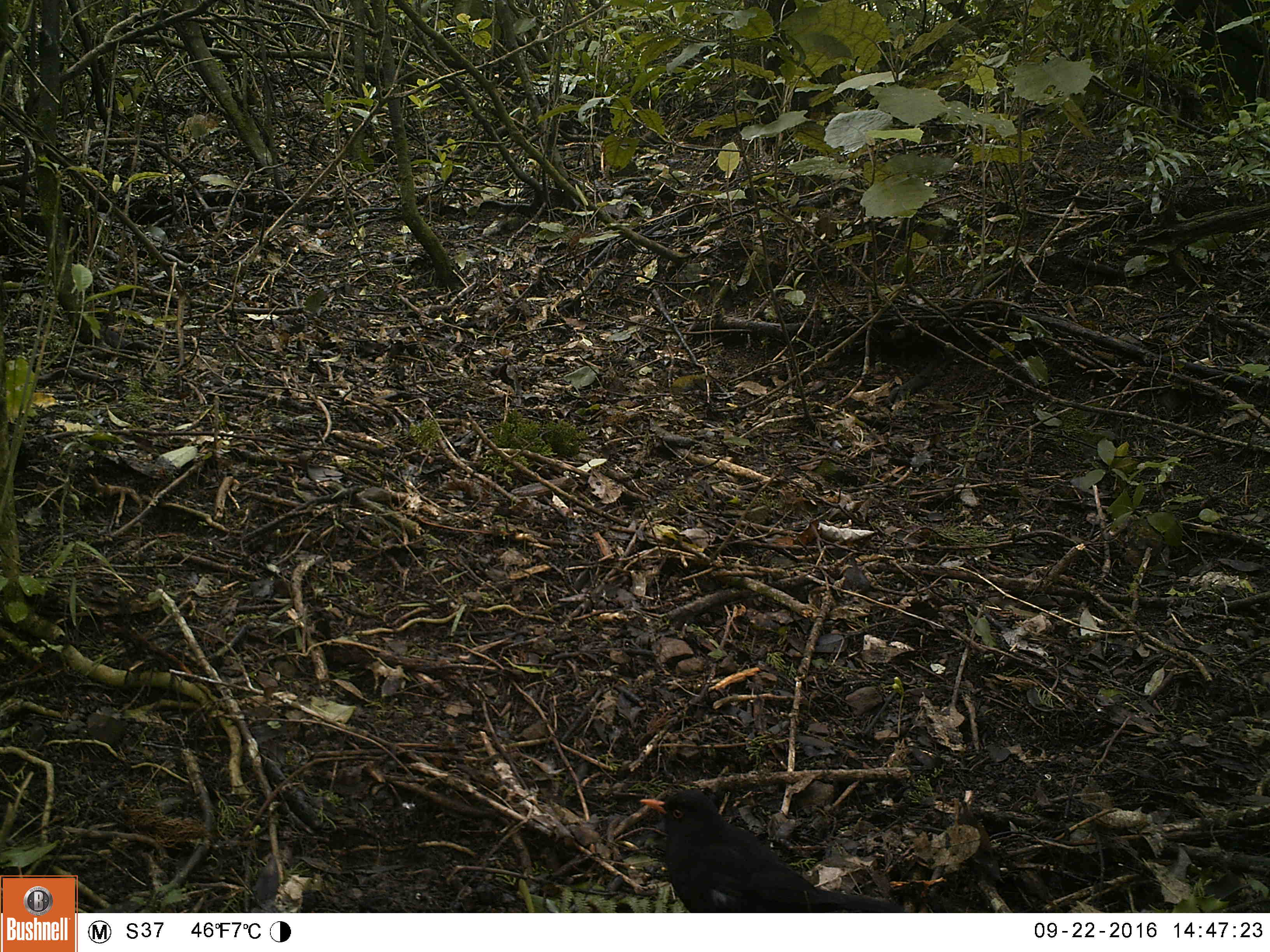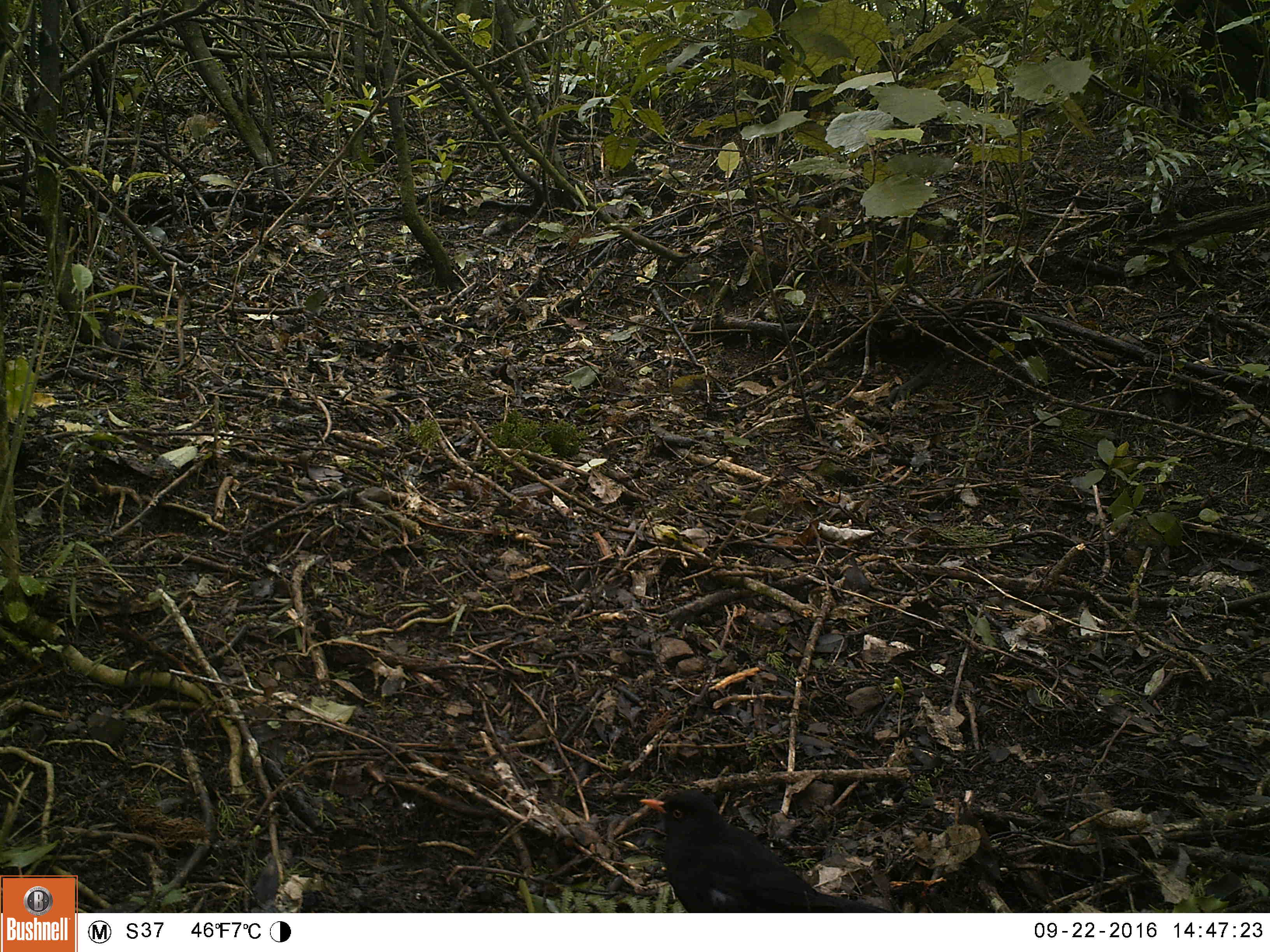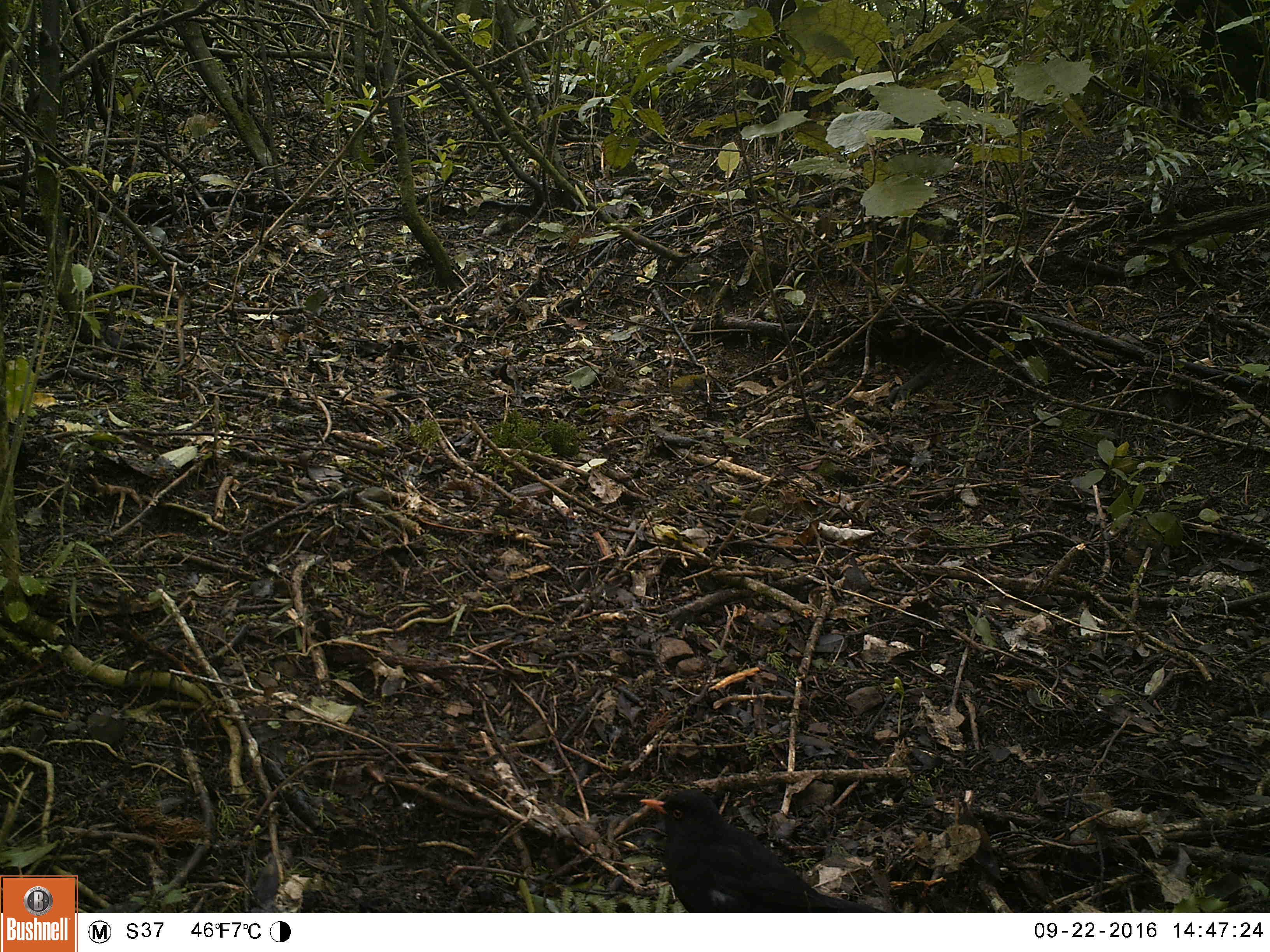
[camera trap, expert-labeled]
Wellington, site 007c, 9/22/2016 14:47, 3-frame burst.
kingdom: Animalia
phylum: Chordata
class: Aves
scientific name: Aves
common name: bird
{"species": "bird (Aves)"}